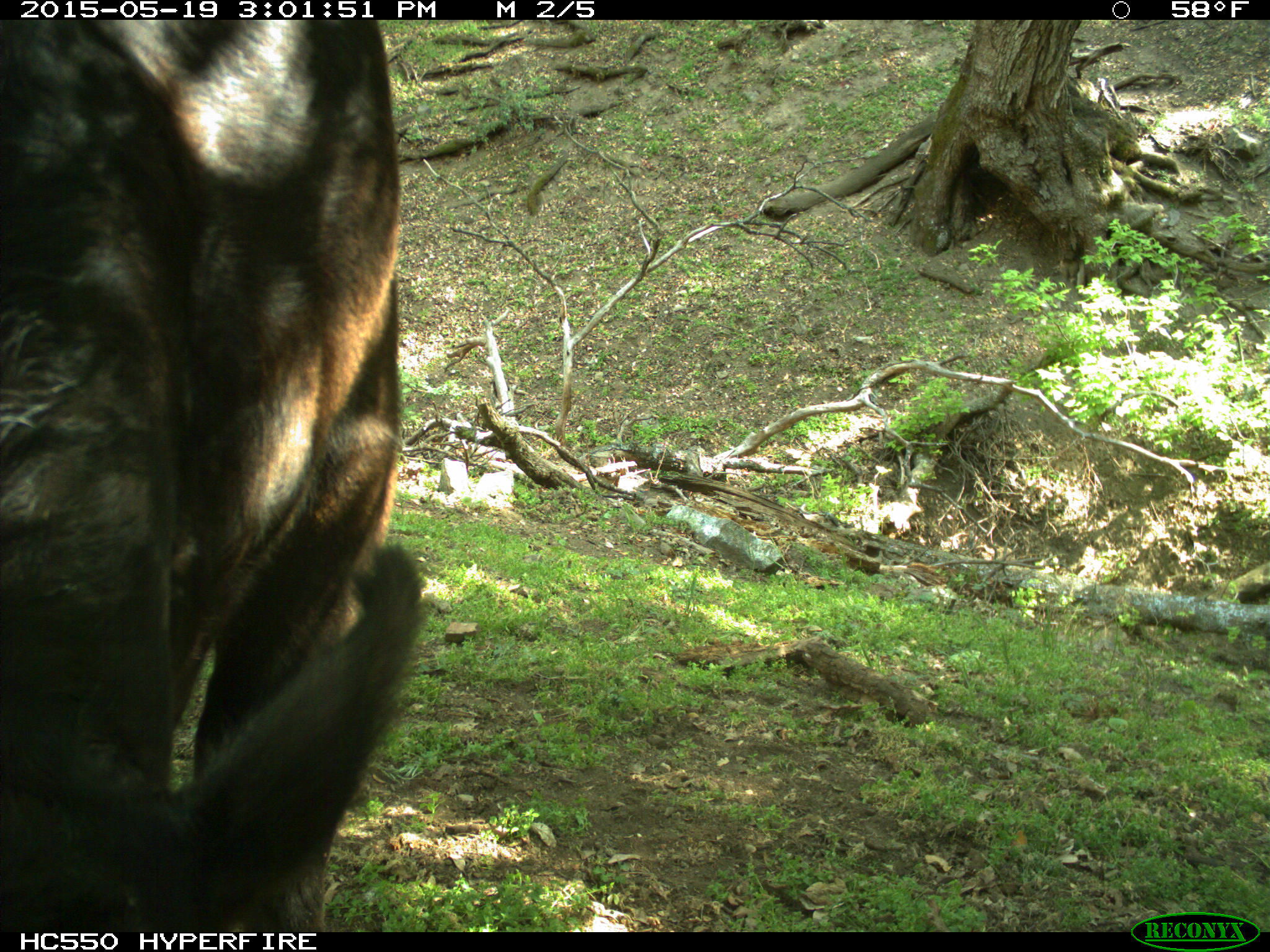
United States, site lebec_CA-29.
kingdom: Animalia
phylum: Chordata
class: Mammalia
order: Artiodactyla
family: Bovidae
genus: Bos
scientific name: Bos taurus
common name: domestic cow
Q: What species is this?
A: Bos taurus (domestic cow).